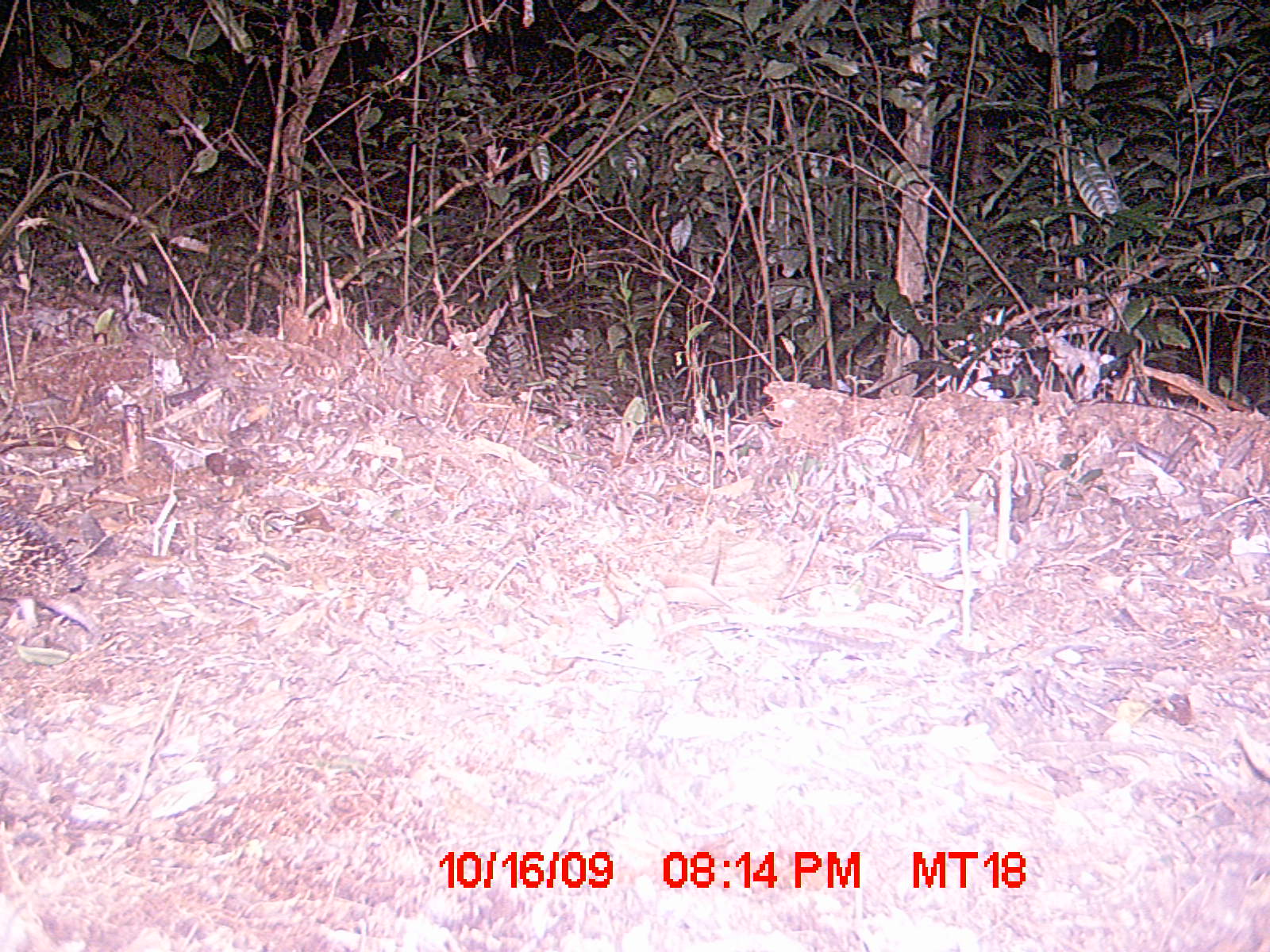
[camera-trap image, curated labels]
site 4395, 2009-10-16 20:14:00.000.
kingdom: Animalia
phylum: Chordata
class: Mammalia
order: Afrosoricida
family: Tenrecidae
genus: Setifer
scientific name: Setifer setosus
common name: greater hedgehog tenrec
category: setifer sp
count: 1